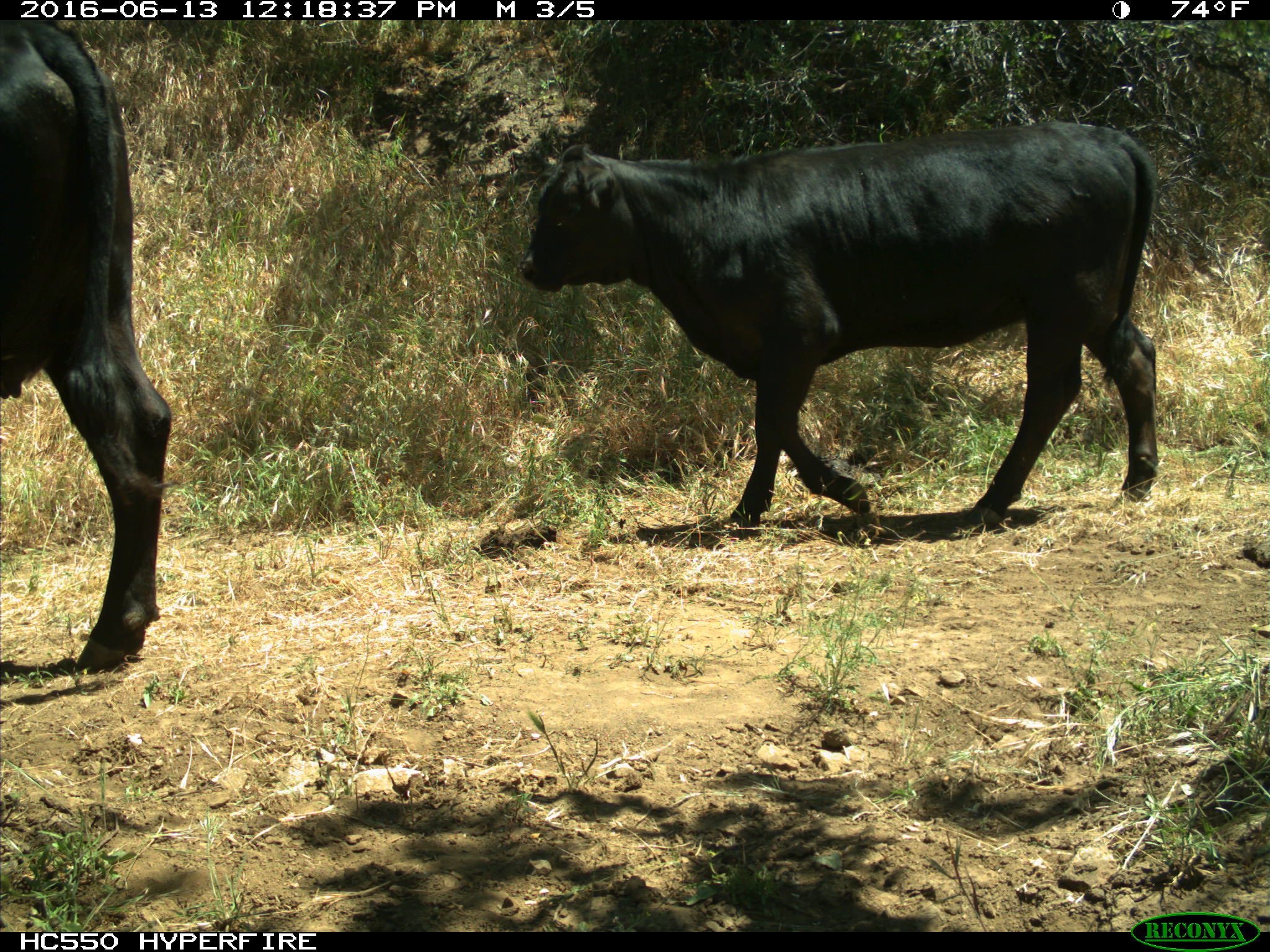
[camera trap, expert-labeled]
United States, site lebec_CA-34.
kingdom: Animalia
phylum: Chordata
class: Mammalia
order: Artiodactyla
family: Bovidae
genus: Bos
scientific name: Bos taurus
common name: domestic cow